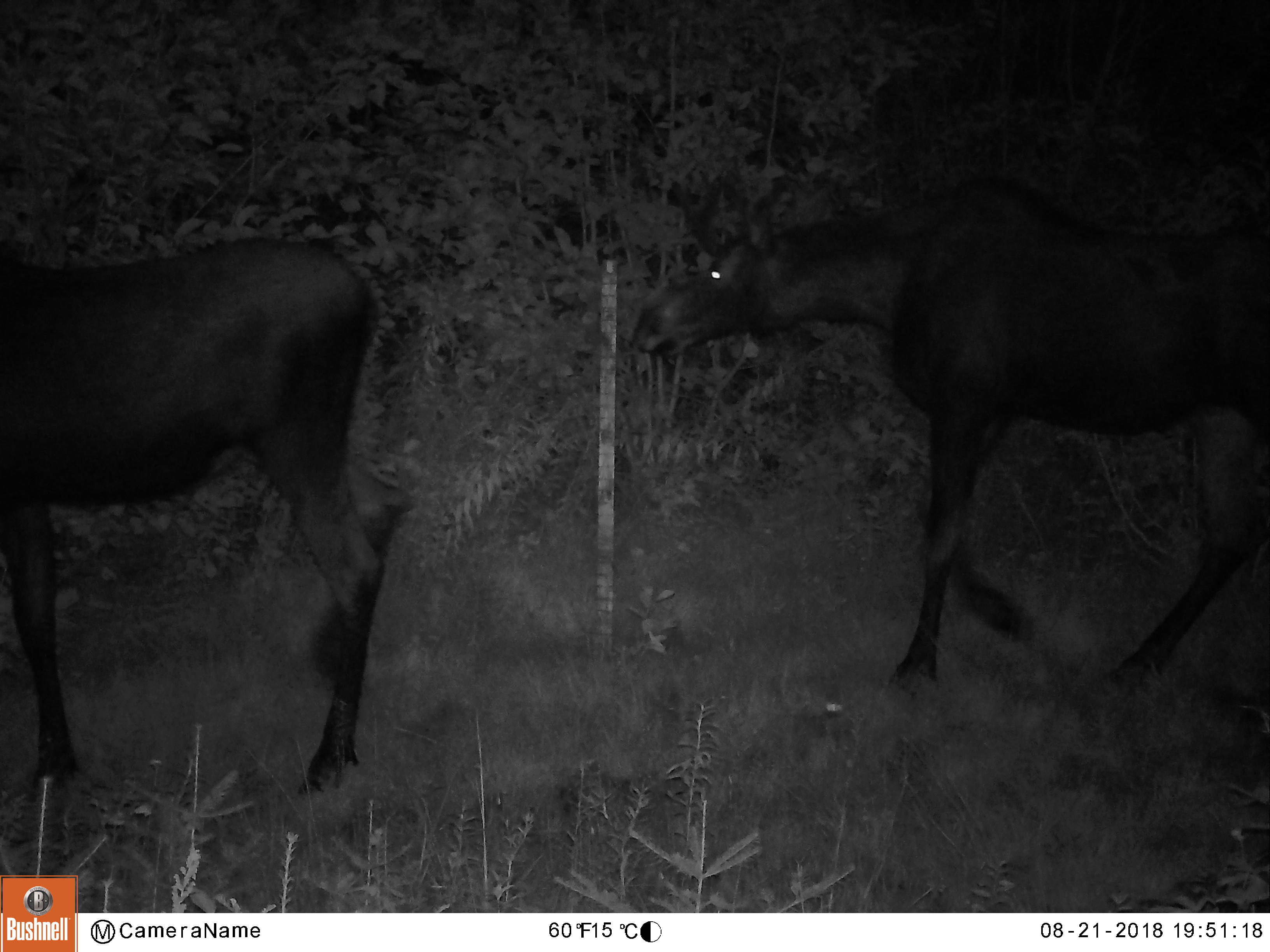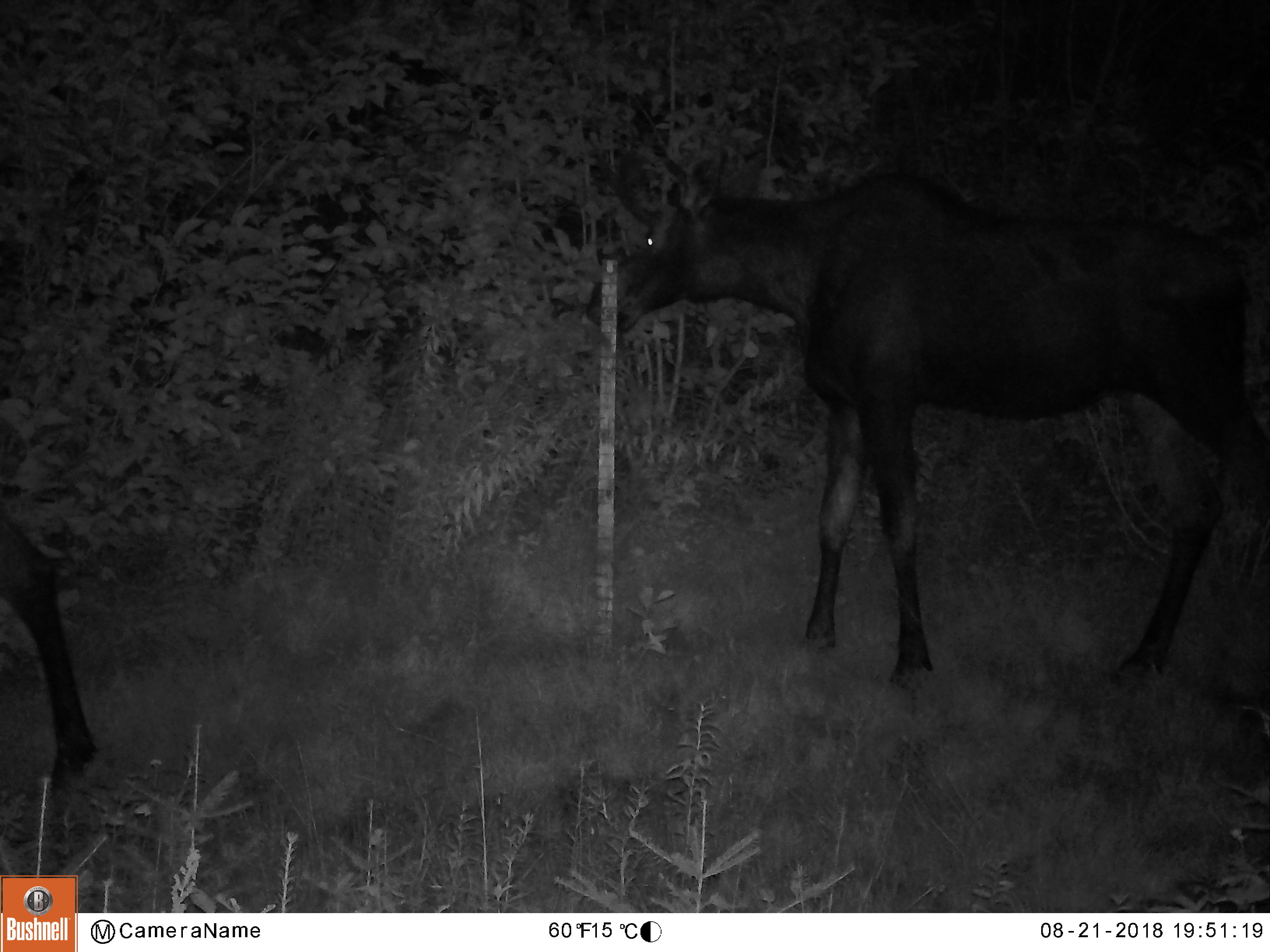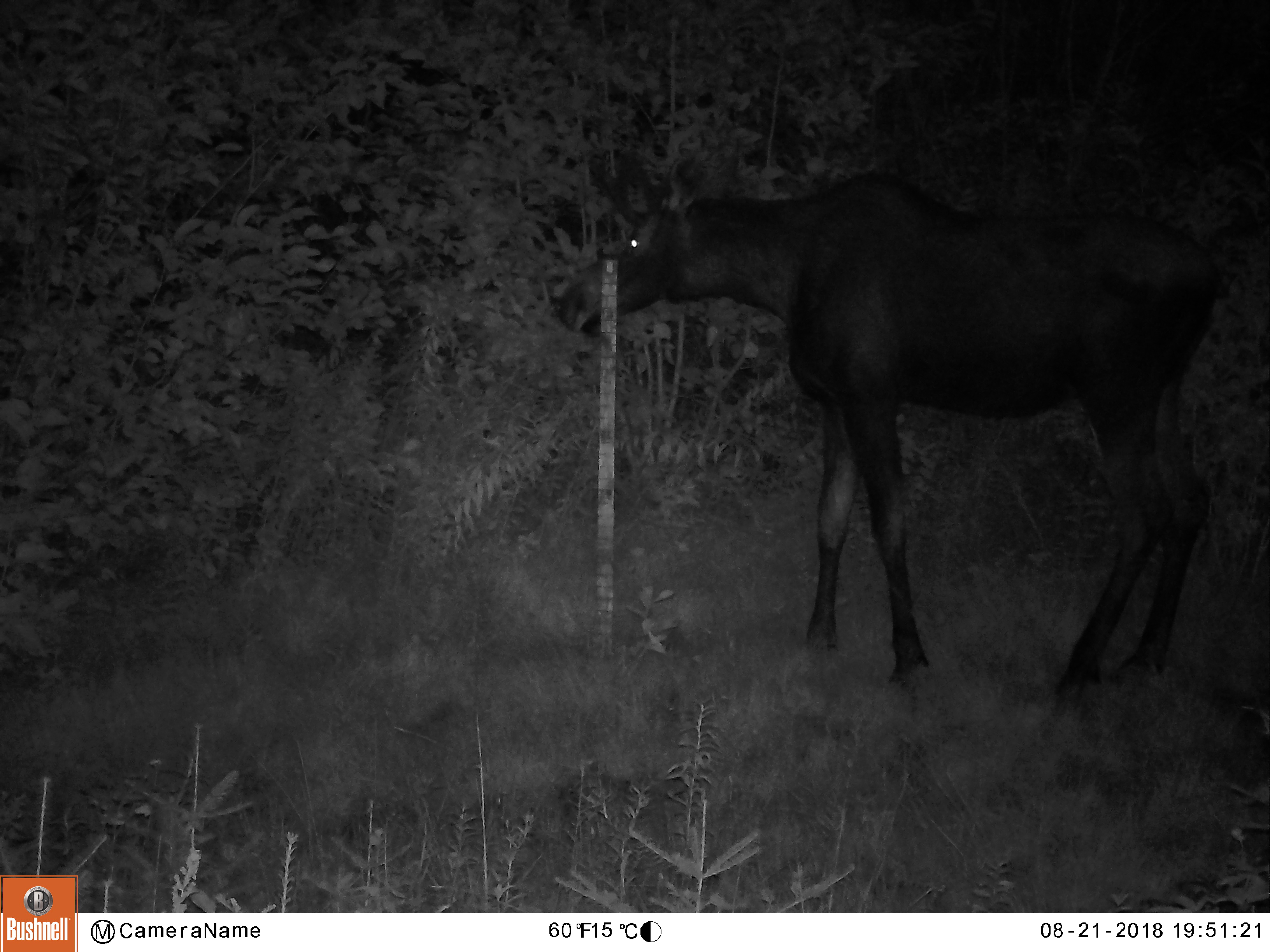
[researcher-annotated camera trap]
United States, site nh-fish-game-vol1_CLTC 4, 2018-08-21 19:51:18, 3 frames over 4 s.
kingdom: Animalia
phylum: Chordata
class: Mammalia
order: Artiodactyla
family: Cervidae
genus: Alces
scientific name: Alces alces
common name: moose